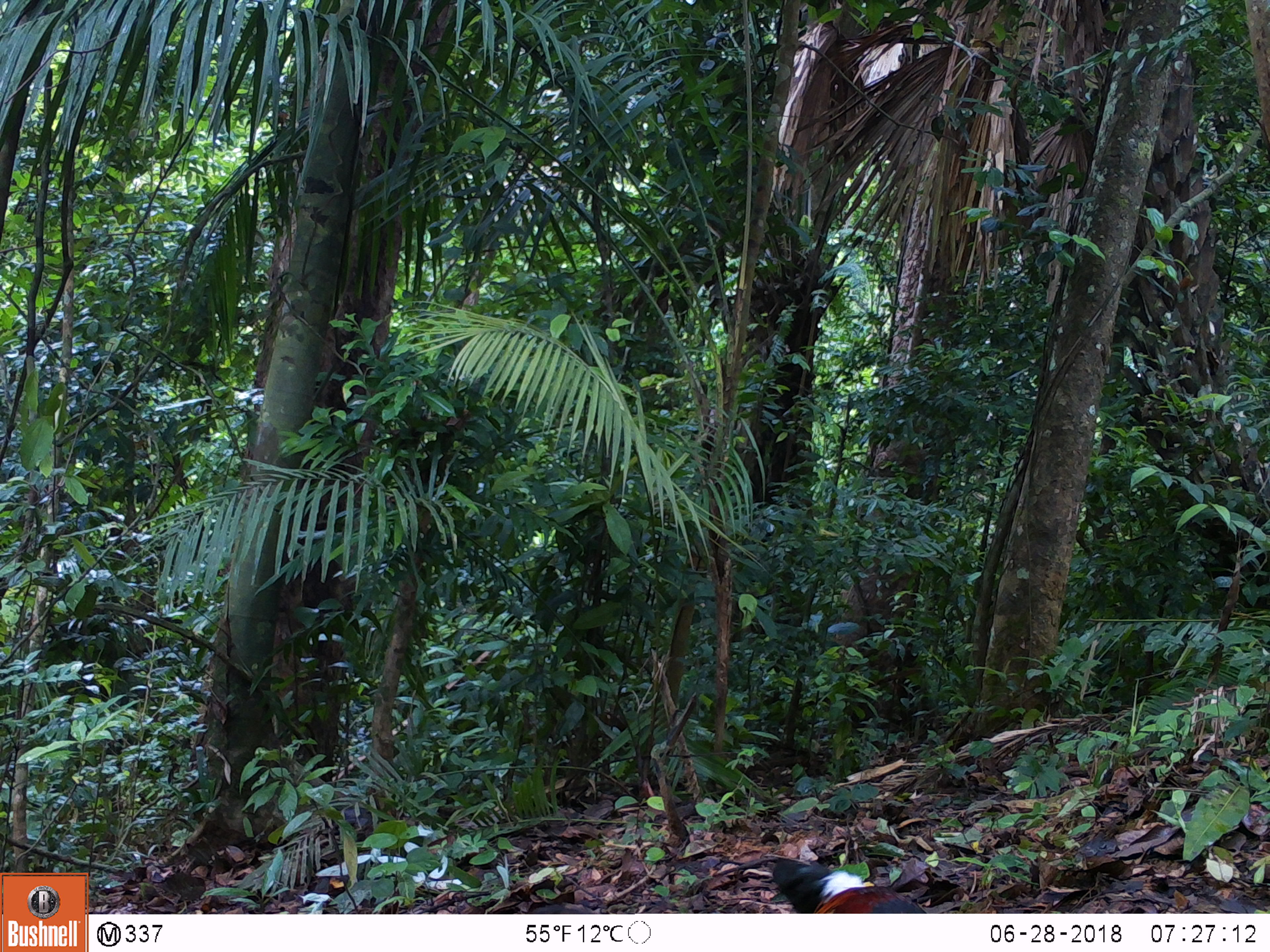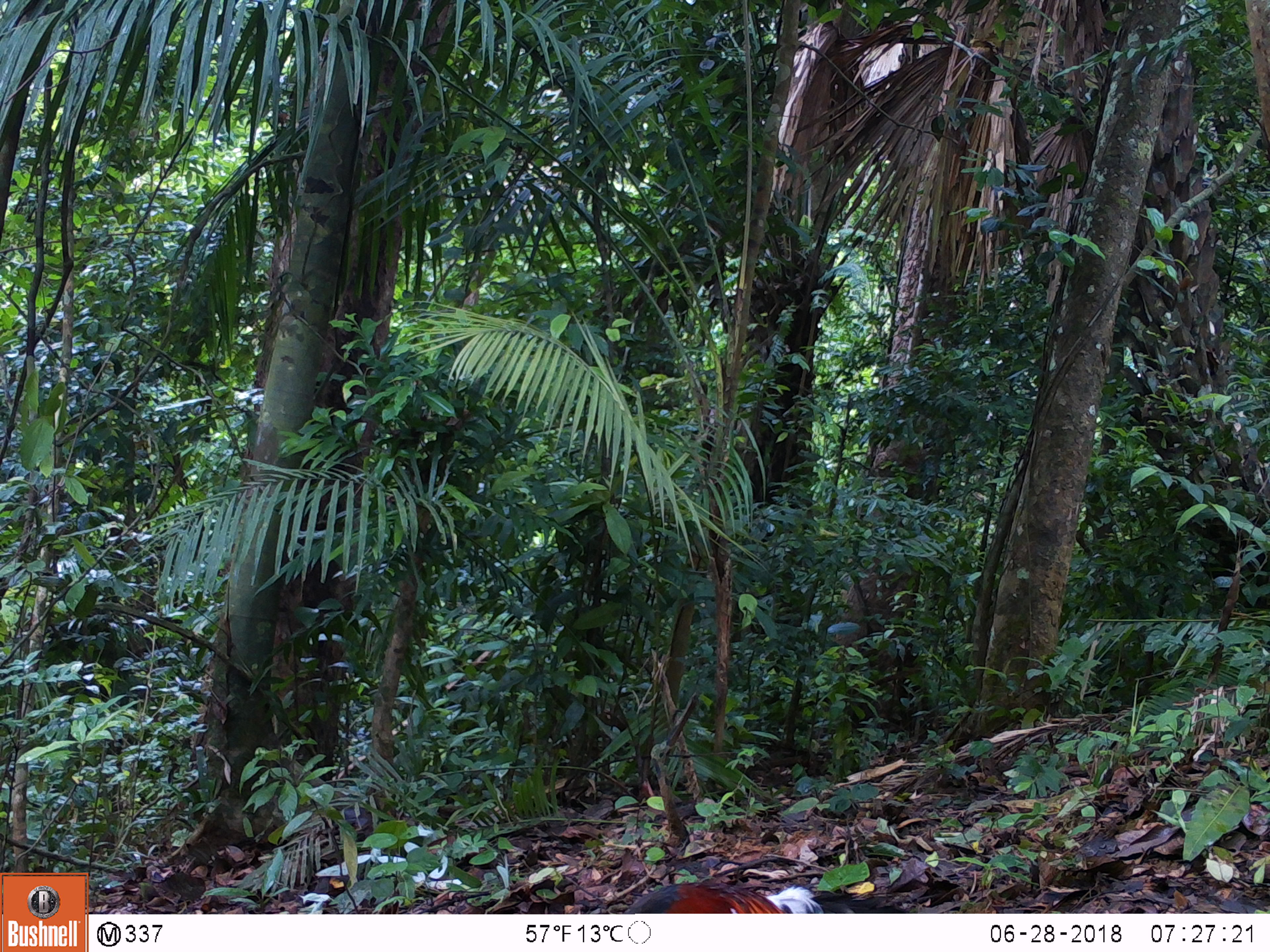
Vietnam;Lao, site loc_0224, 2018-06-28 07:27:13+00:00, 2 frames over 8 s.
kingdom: Animalia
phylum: Chordata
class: Aves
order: Galliformes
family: Phasianidae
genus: Gallus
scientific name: Gallus gallus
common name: red junglefowl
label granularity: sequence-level